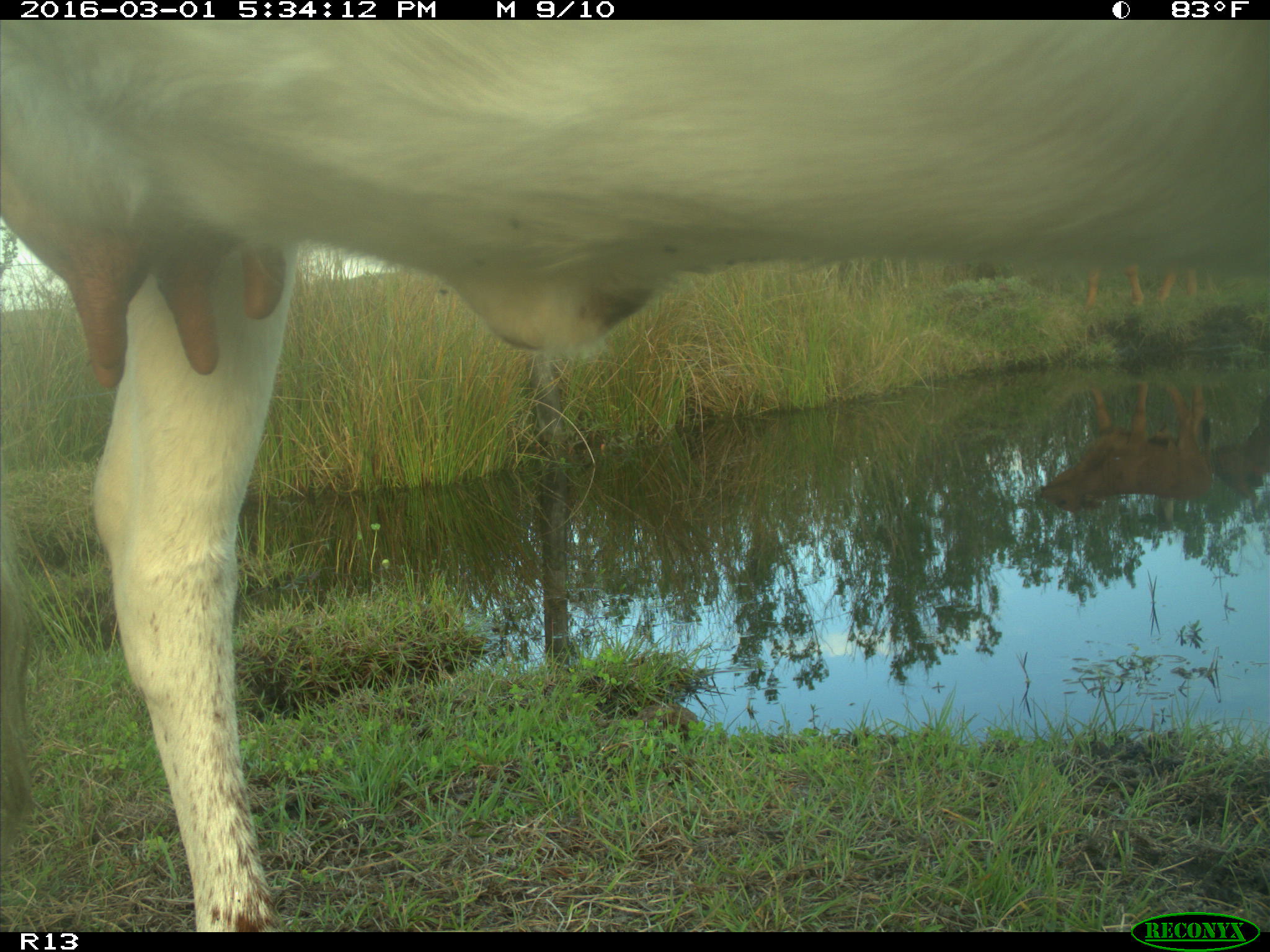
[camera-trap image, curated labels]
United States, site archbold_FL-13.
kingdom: Animalia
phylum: Chordata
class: Mammalia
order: Artiodactyla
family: Bovidae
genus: Bos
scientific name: Bos taurus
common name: domestic cow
Bos taurus (domestic cow).